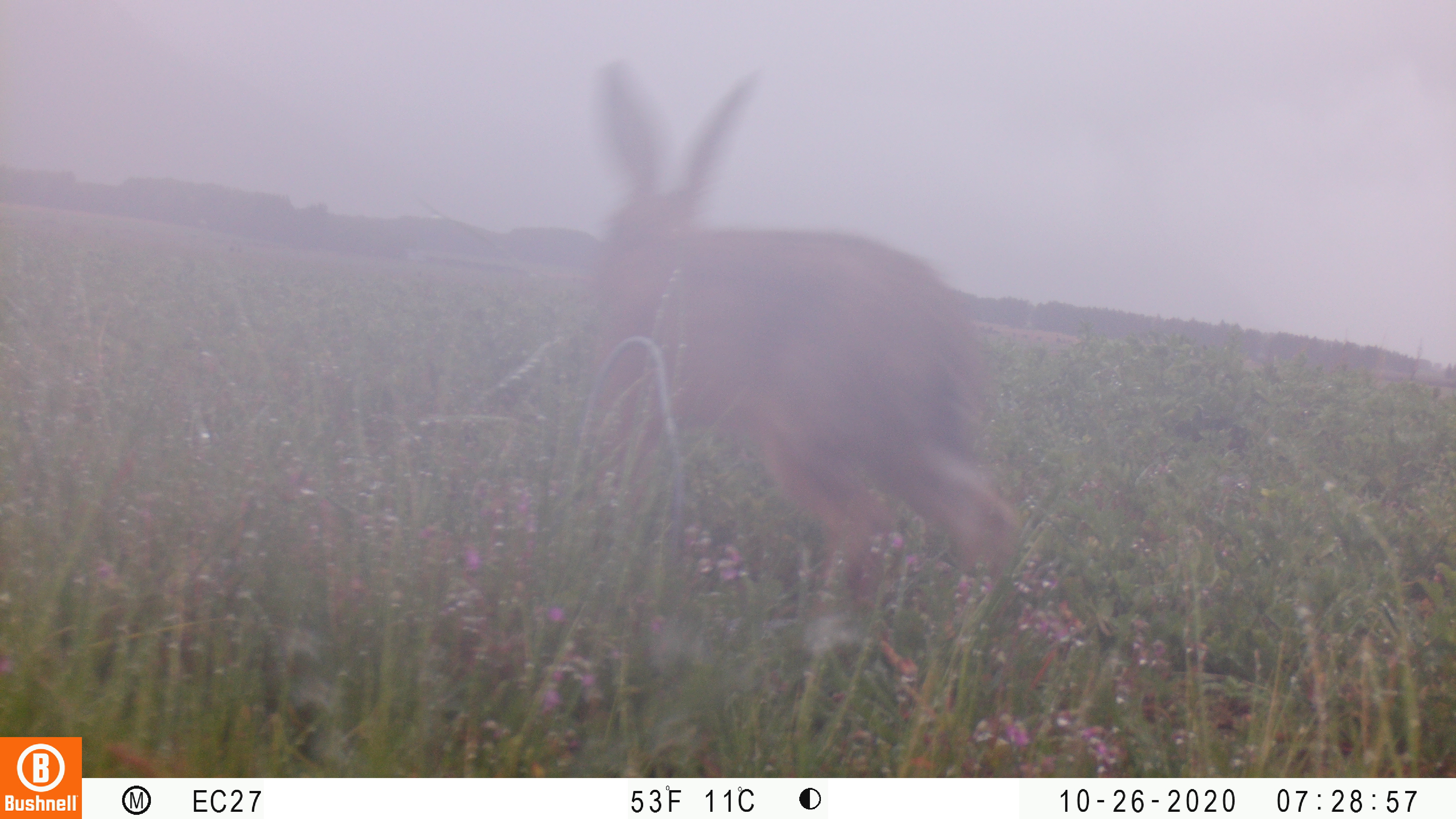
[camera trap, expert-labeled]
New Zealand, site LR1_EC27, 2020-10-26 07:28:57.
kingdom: Animalia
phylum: Chordata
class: Mammalia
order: Lagomorpha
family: Leporidae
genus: Lepus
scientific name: Lepus europaeus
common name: brown hare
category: hare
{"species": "hare (brown hare) (Lepus europaeus)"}